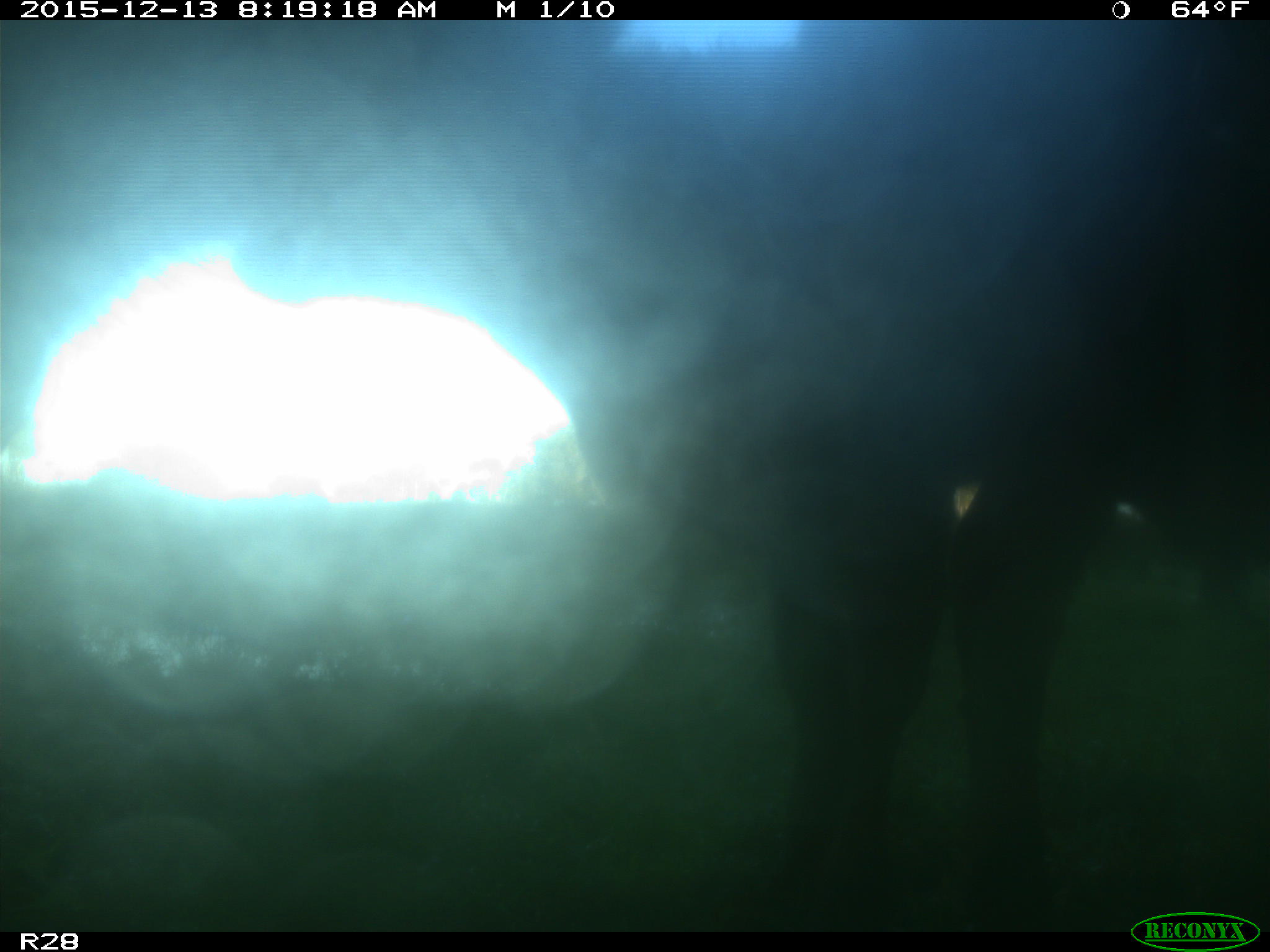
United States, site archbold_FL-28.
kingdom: Animalia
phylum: Chordata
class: Mammalia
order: Artiodactyla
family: Bovidae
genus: Bos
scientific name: Bos taurus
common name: domestic cow